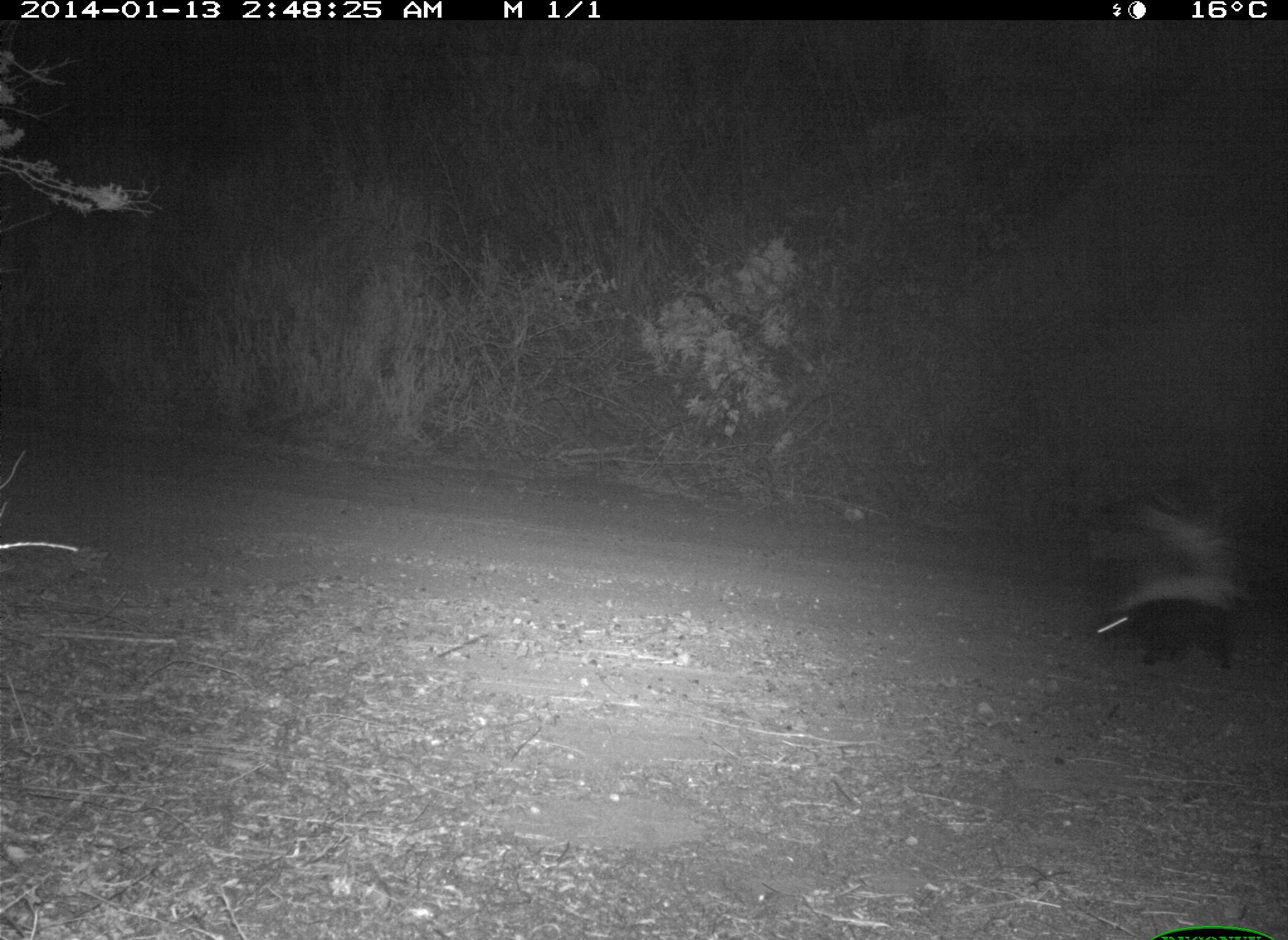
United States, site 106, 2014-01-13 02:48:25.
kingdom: Animalia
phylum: Chordata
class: Mammalia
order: Carnivora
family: Mephitidae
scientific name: Mephitidae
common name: skunk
Skunk (Mephitidae).